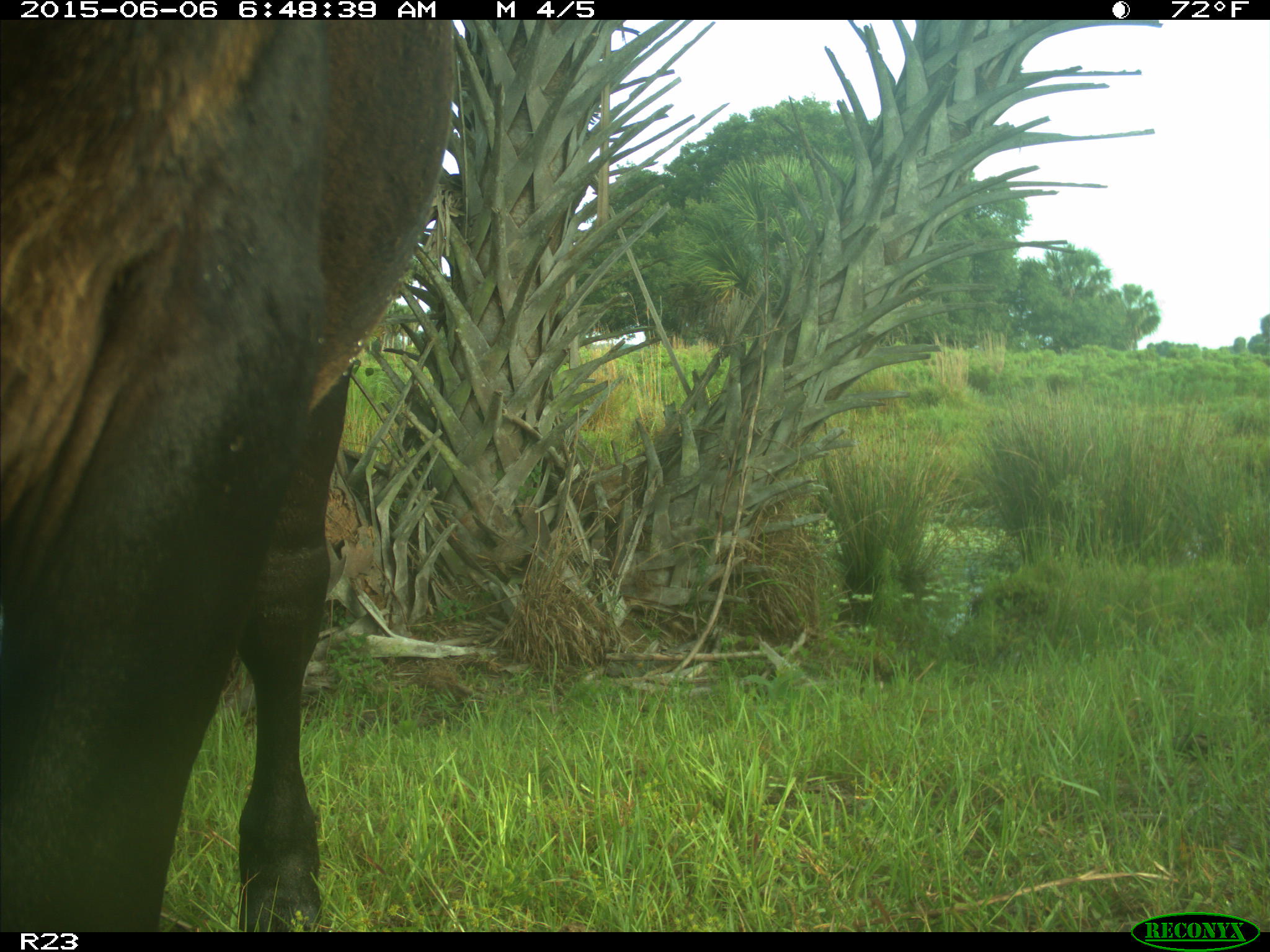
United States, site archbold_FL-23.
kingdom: Animalia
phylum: Chordata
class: Mammalia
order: Artiodactyla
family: Bovidae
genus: Bos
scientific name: Bos taurus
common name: domestic cow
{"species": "Bos taurus (domestic cow)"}